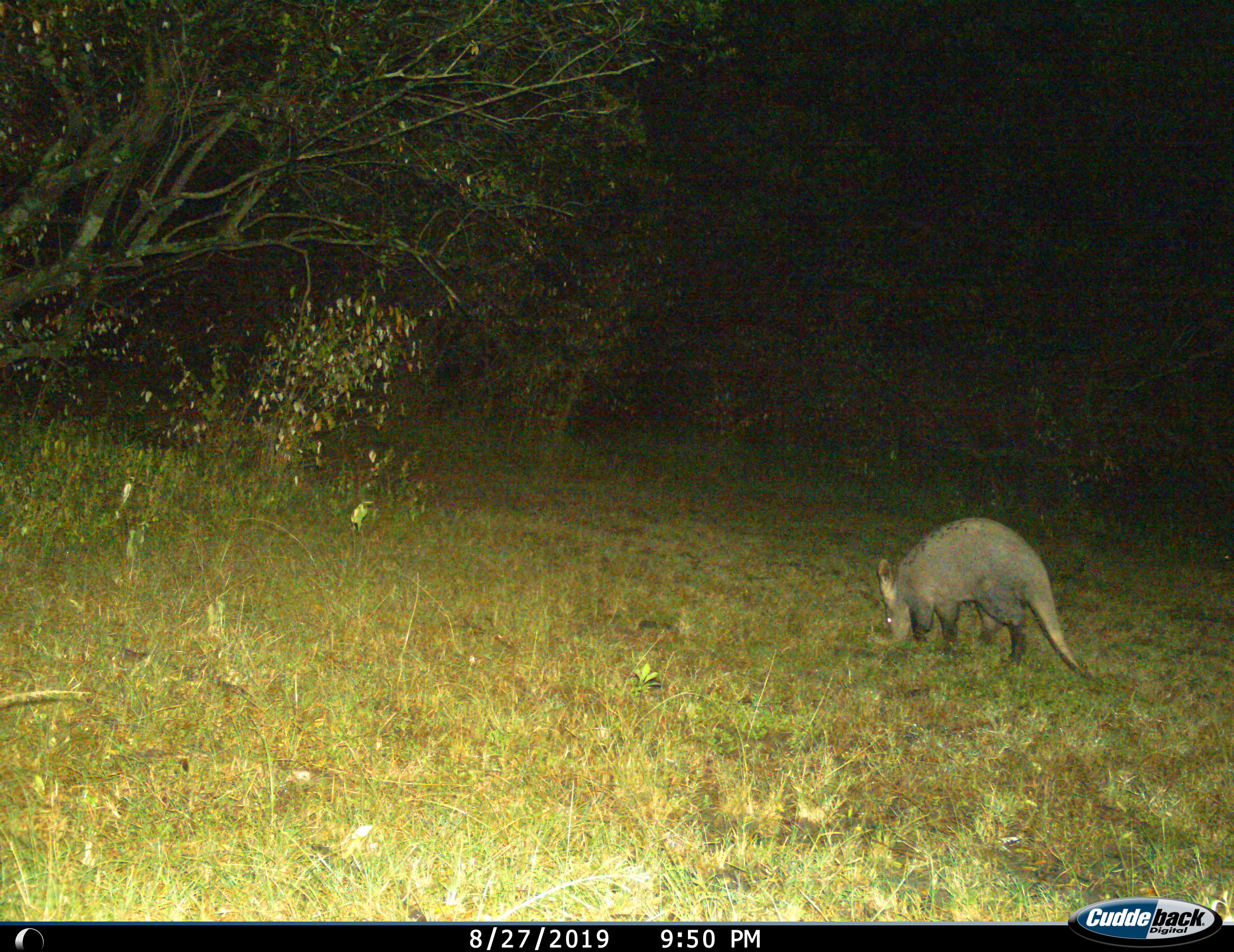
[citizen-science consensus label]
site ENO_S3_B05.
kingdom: Animalia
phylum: Chordata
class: Mammalia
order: Tubulidentata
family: Orycteropodidae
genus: Orycteropus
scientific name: Orycteropus afer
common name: aardvark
Aardvark (Orycteropus afer), count 1. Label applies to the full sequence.